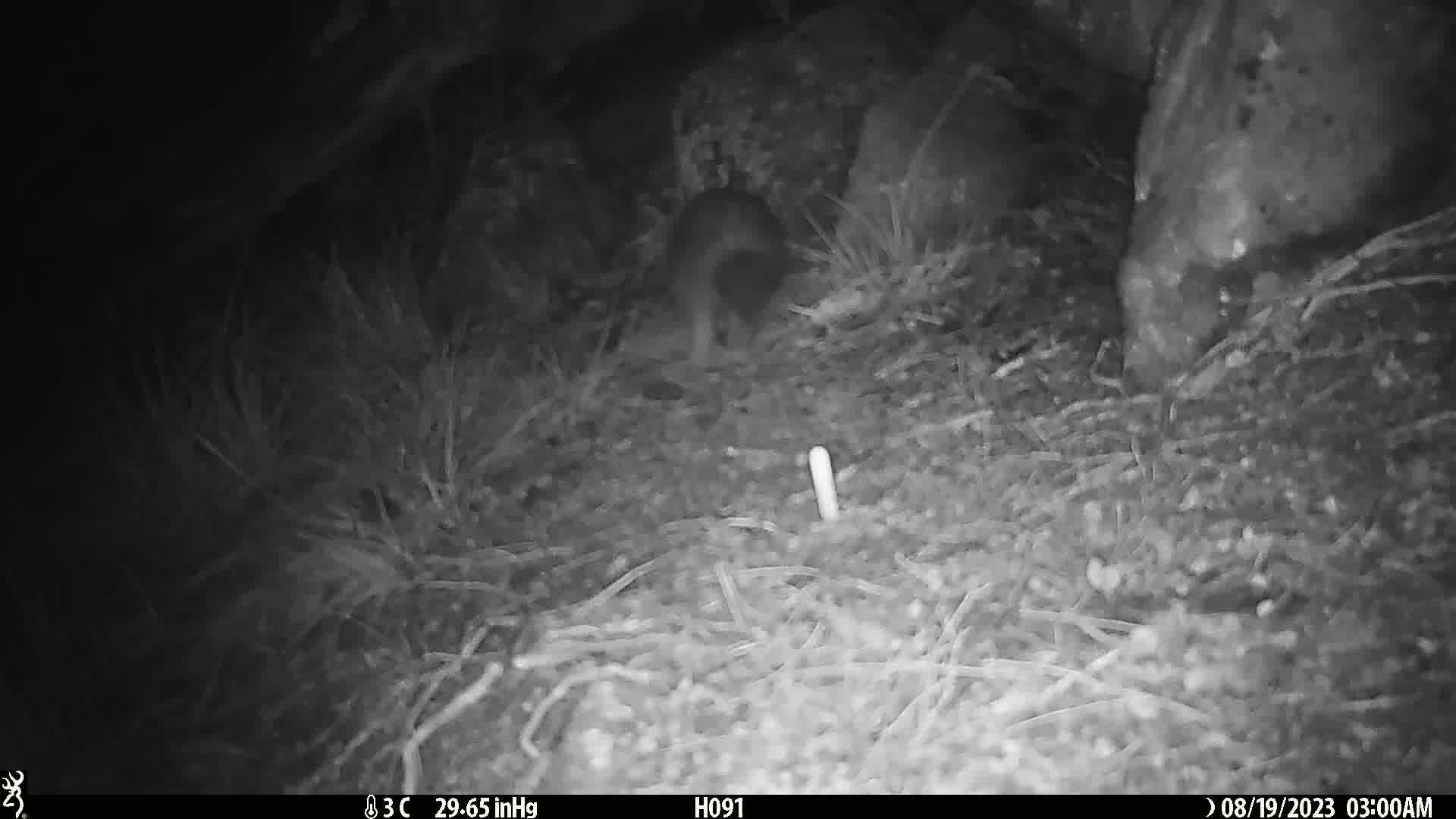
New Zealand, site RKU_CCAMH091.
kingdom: Animalia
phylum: Chordata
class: Mammalia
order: Diprotodontia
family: Phalangeridae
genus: Trichosurus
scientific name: Trichosurus vulpecula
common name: common brushtail possum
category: possum